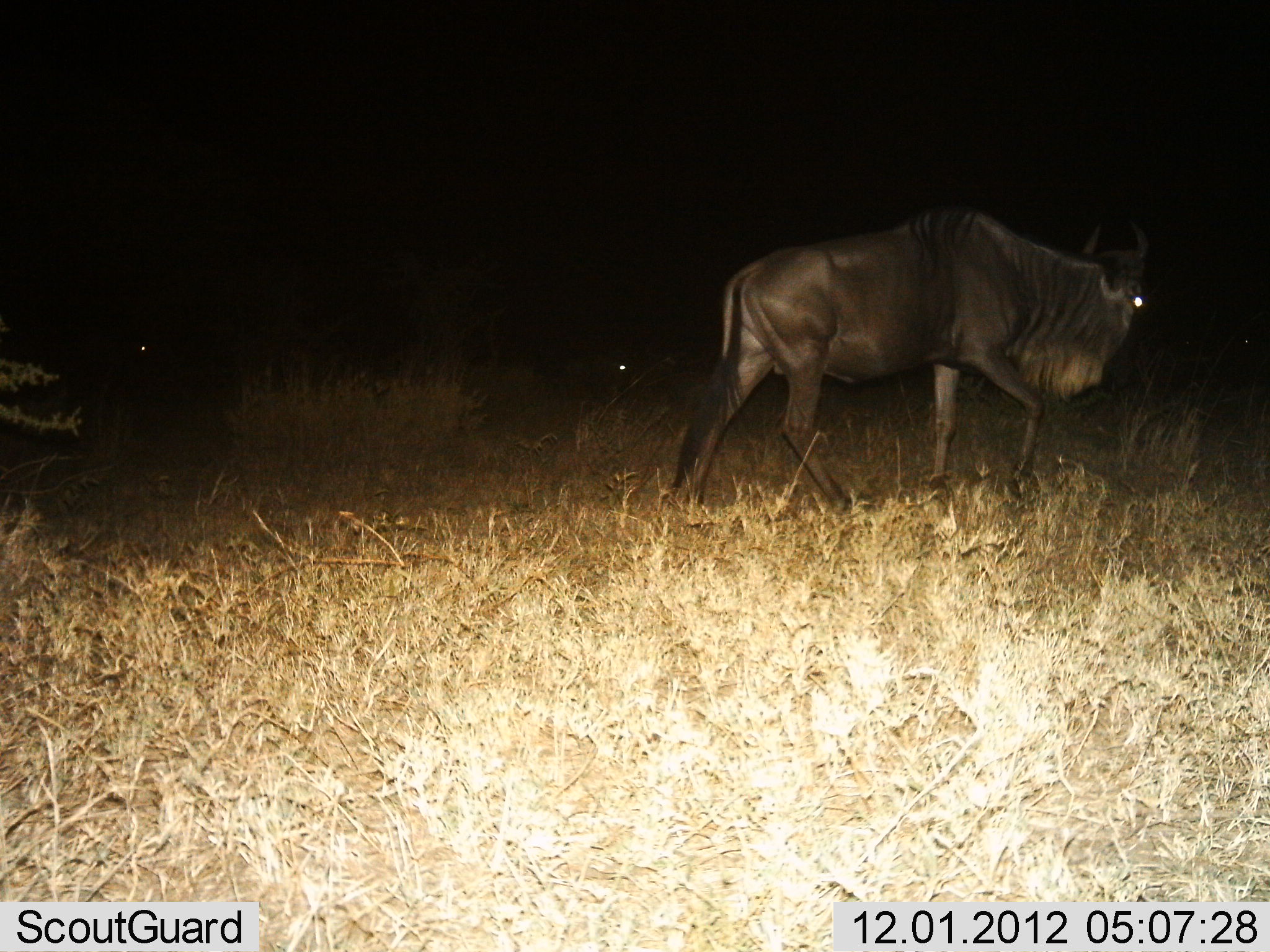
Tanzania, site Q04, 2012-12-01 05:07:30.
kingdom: Animalia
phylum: Chordata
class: Mammalia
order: Artiodactyla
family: Bovidae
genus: Connochaetes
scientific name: Connochaetes taurinus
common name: blue wildebeest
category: wildebeest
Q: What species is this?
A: Wildebeest (blue wildebeest) (Connochaetes taurinus).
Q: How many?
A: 1.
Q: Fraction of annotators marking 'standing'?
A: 10%.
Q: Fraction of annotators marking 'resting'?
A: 0%.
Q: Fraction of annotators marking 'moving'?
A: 100%.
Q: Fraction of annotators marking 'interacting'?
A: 0%.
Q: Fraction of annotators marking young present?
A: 0%.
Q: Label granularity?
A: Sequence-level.